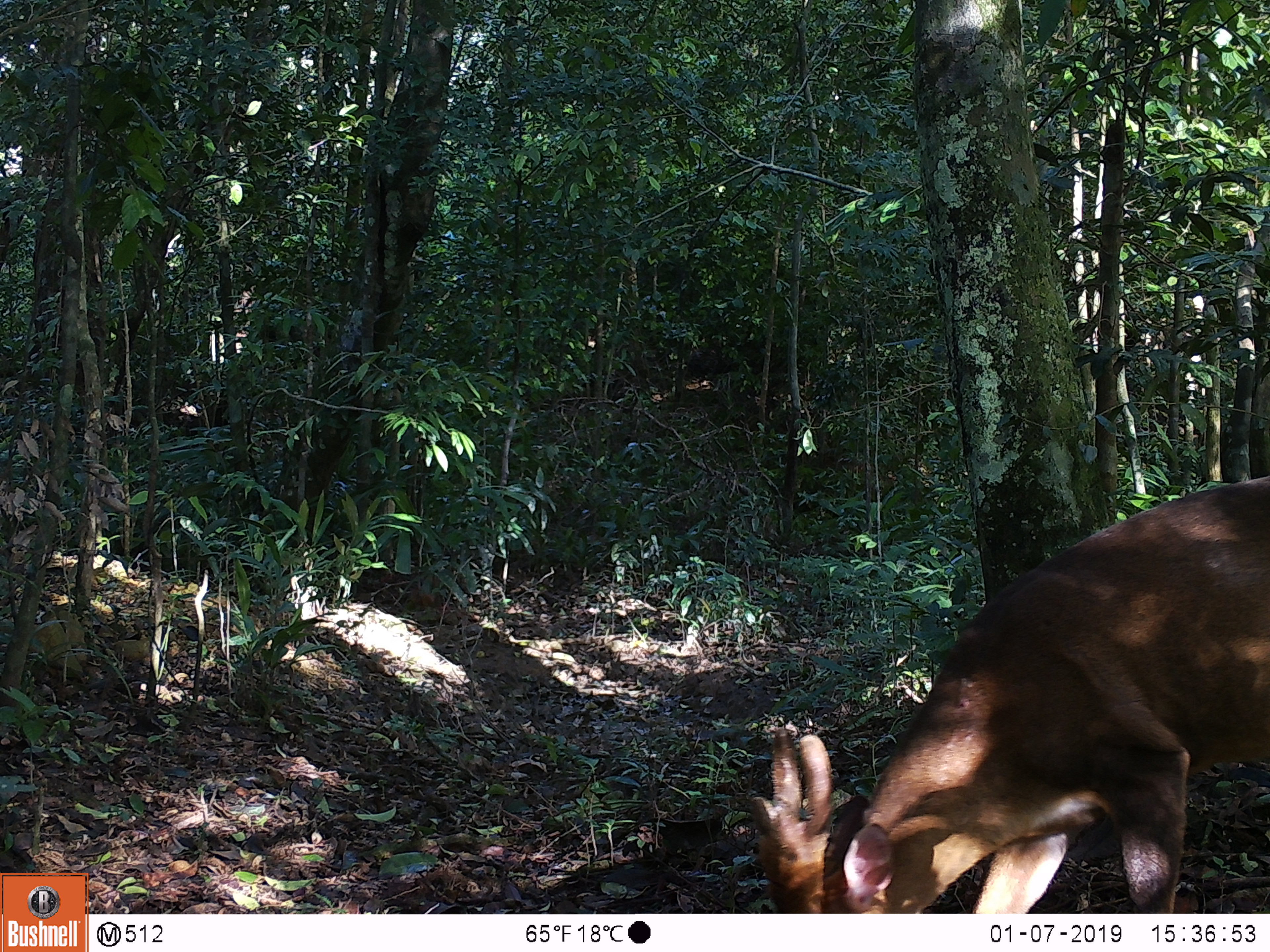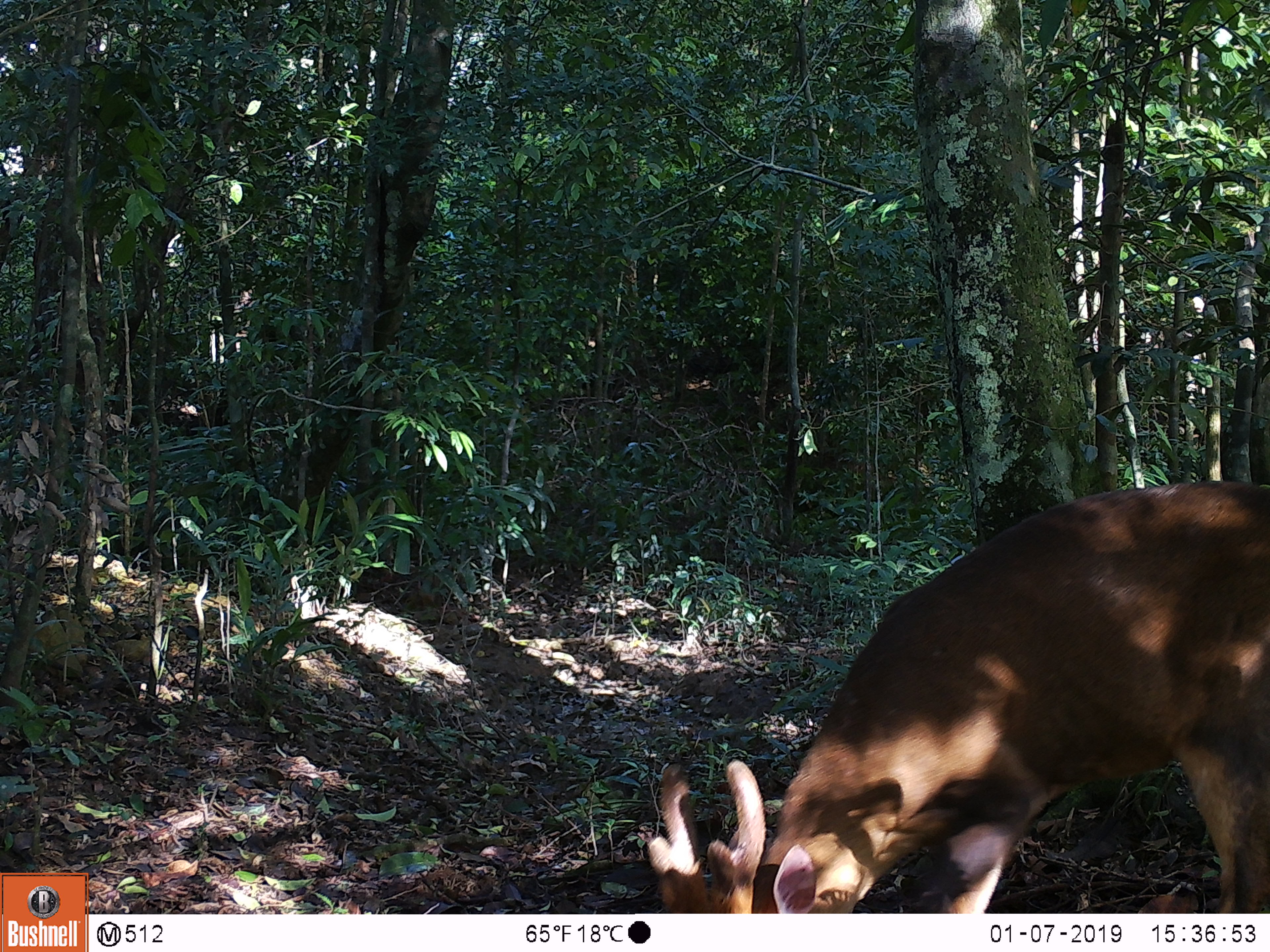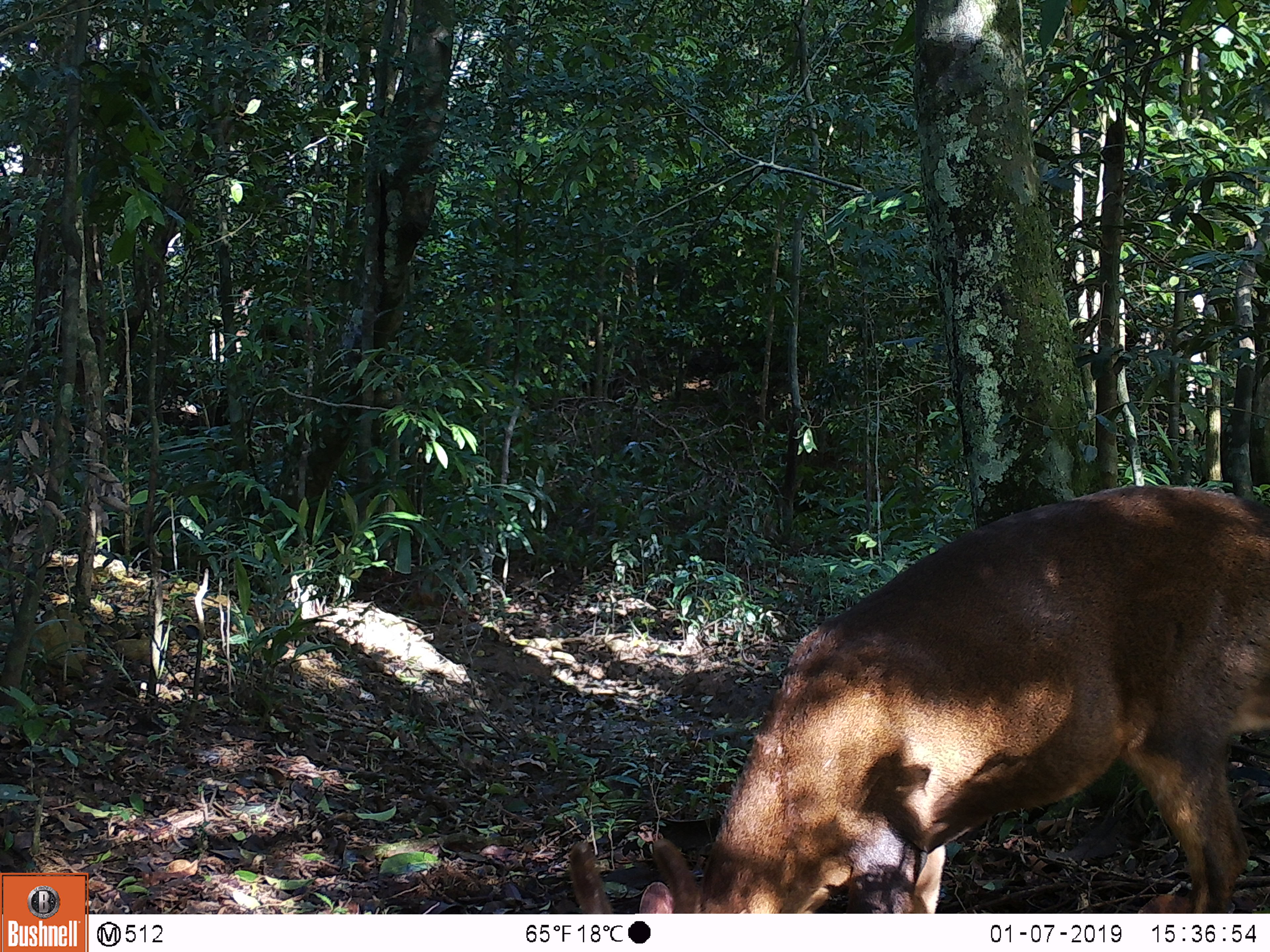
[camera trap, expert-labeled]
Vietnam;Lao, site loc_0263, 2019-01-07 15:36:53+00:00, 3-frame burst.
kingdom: Animalia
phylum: Chordata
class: Mammalia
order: Artiodactyla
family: Cervidae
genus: Muntiacus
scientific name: Muntiacus vuquangensis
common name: large-antlered muntjac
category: large antlered muntjac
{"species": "large antlered muntjac (large-antlered muntjac) (Muntiacus vuquangensis)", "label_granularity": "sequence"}